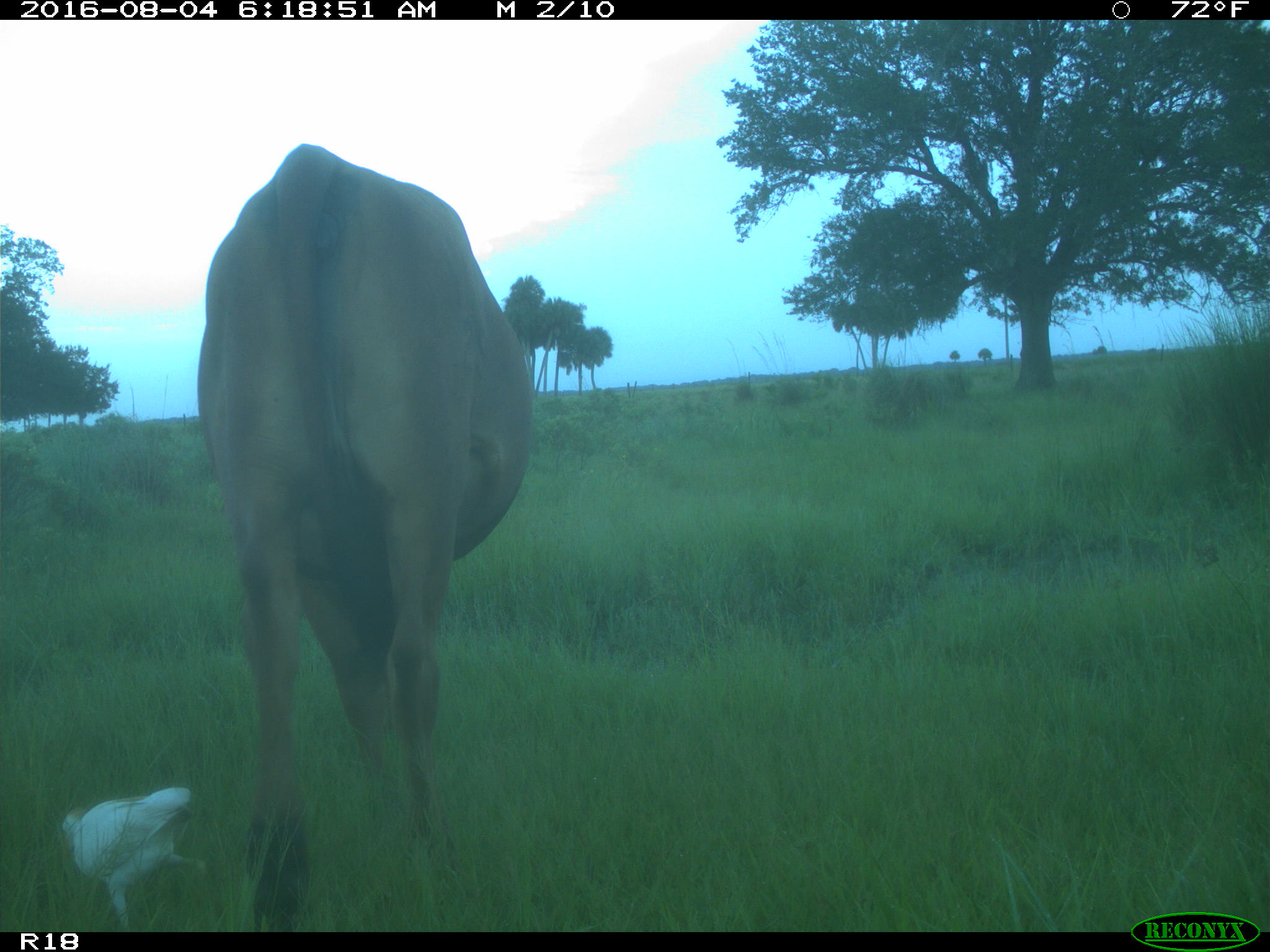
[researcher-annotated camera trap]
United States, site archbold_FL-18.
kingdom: Animalia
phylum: Chordata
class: Mammalia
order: Artiodactyla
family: Bovidae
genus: Bos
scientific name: Bos taurus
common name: domestic cow